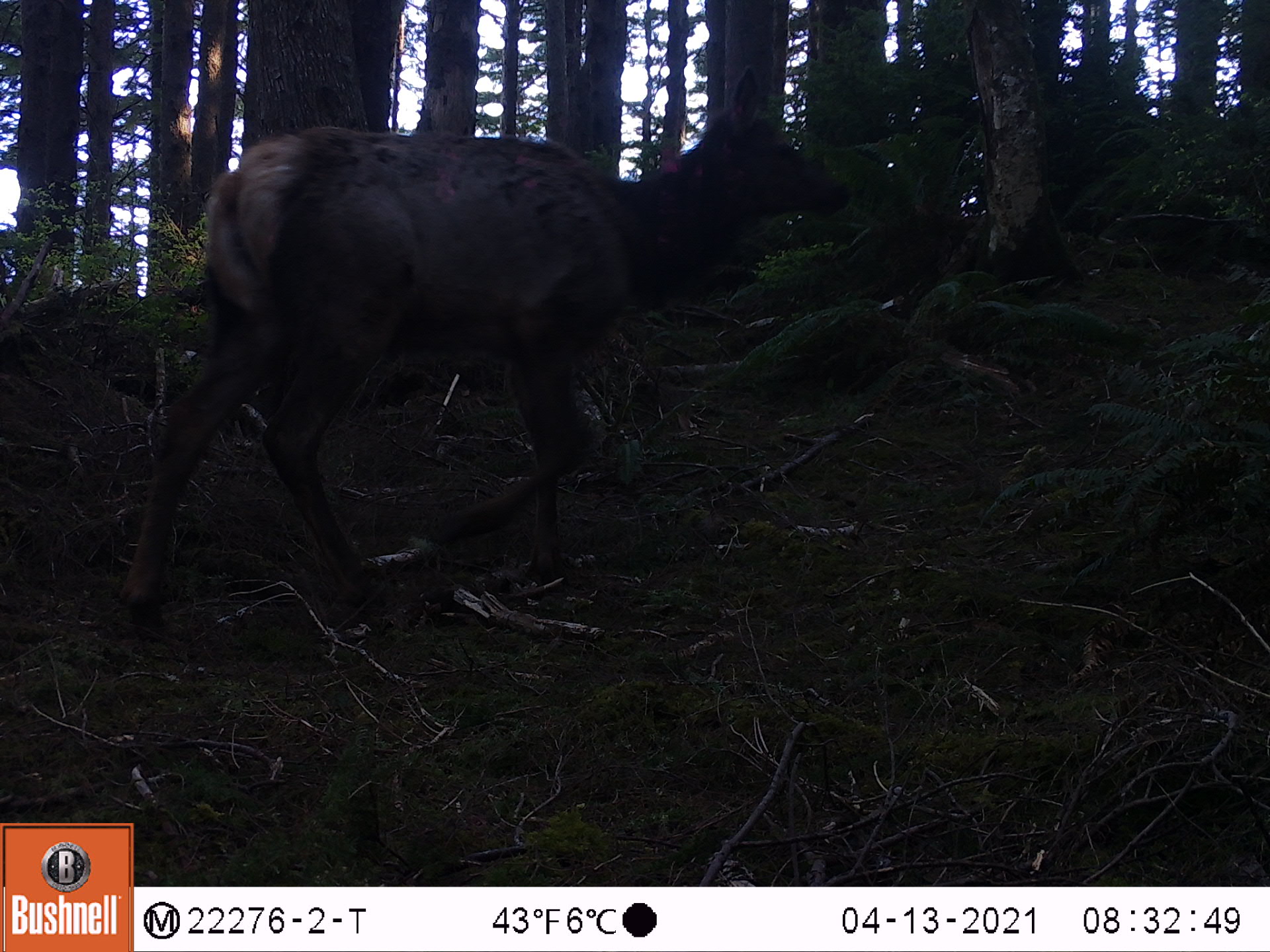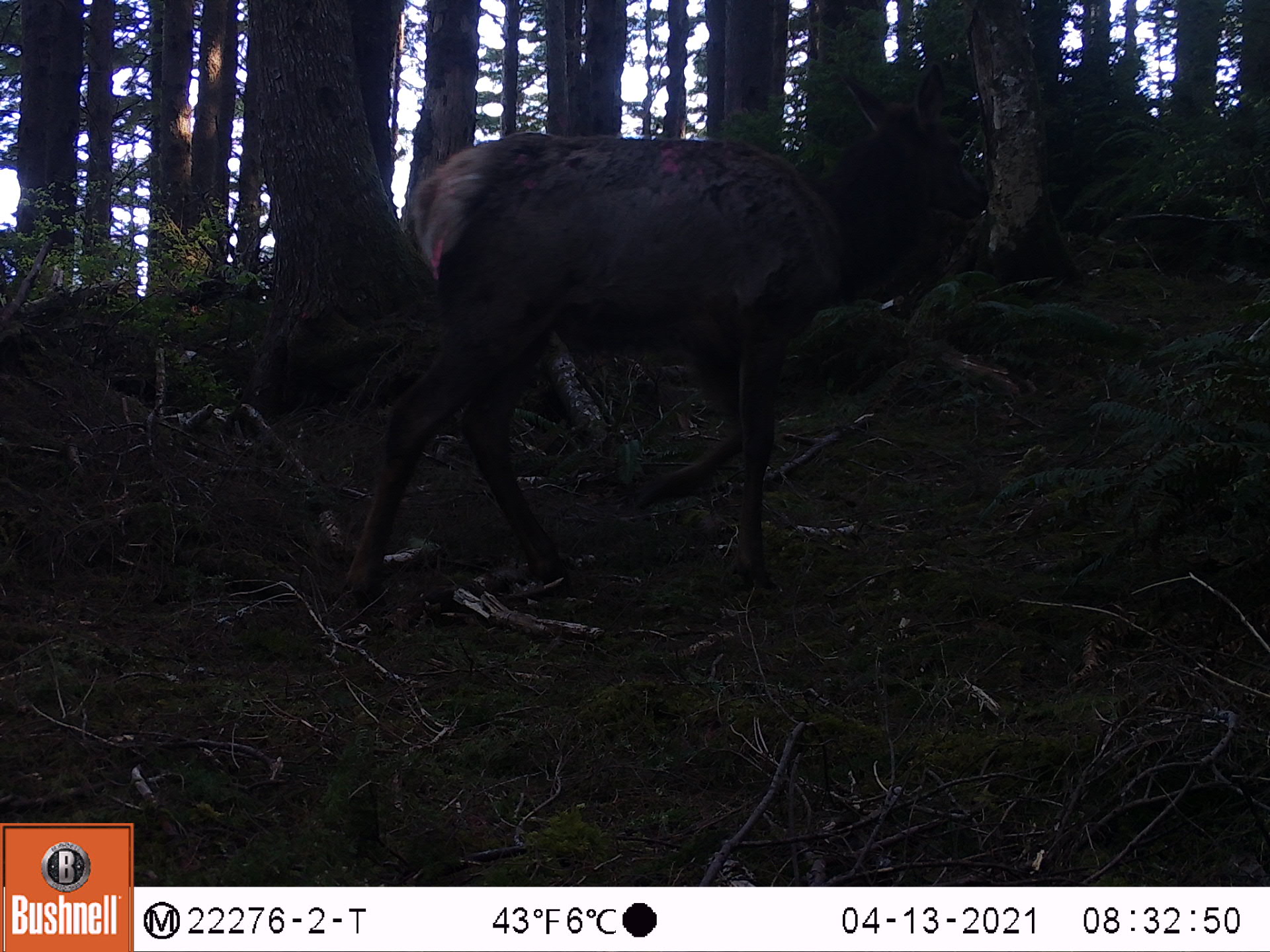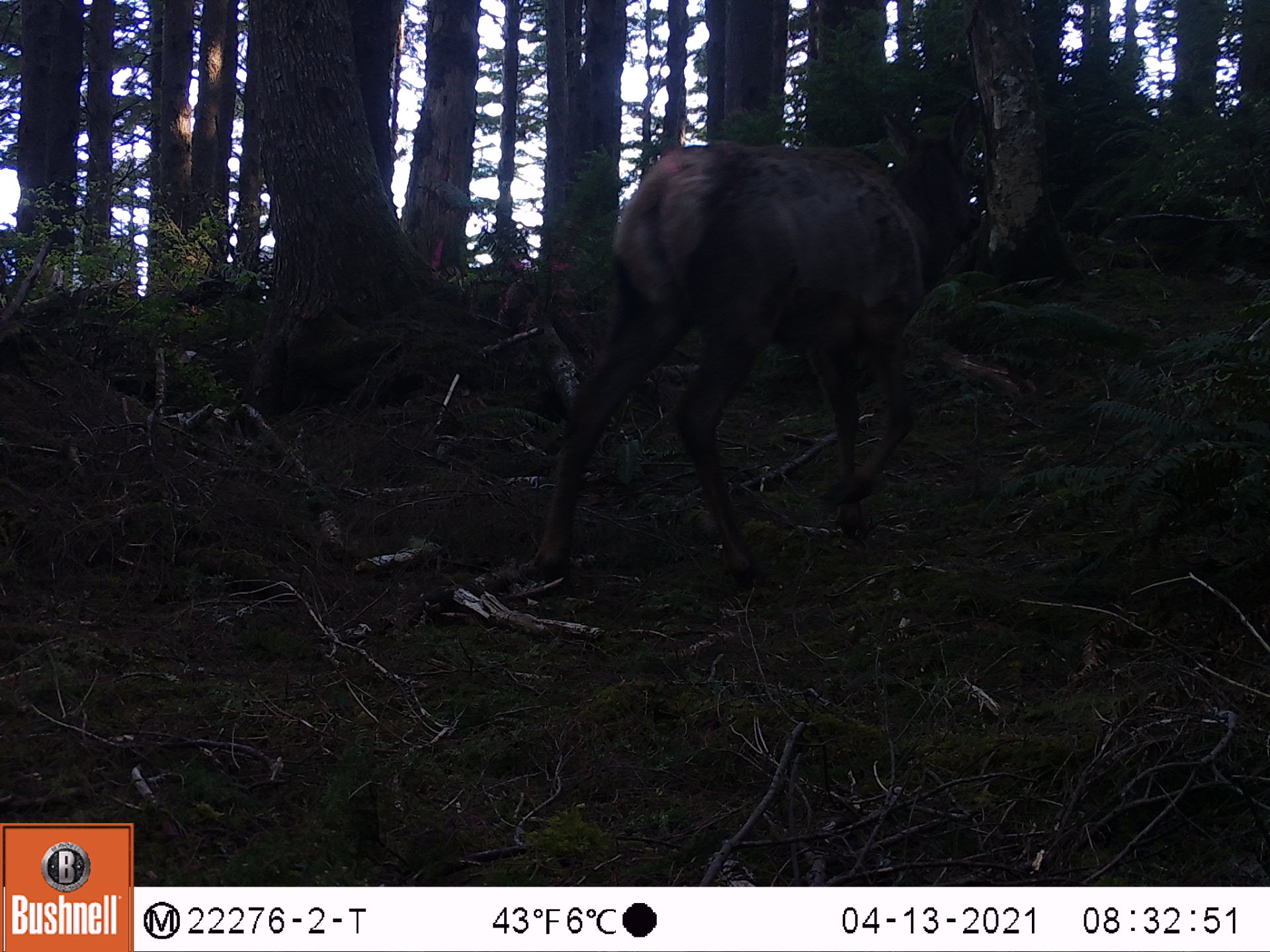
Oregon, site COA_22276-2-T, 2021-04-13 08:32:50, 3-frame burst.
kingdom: Animalia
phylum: Chordata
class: Mammalia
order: Artiodactyla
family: Cervidae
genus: Cervus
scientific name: Cervus canadensis roosevelti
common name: roosevelt elk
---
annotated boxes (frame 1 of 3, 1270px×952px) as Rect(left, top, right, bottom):
roosevelt elk: Rect(91, 56, 897, 679)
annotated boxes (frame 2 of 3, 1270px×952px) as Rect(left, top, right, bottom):
roosevelt elk: Rect(304, 53, 1030, 666)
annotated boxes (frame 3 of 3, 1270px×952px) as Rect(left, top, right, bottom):
roosevelt elk: Rect(494, 77, 1036, 621)